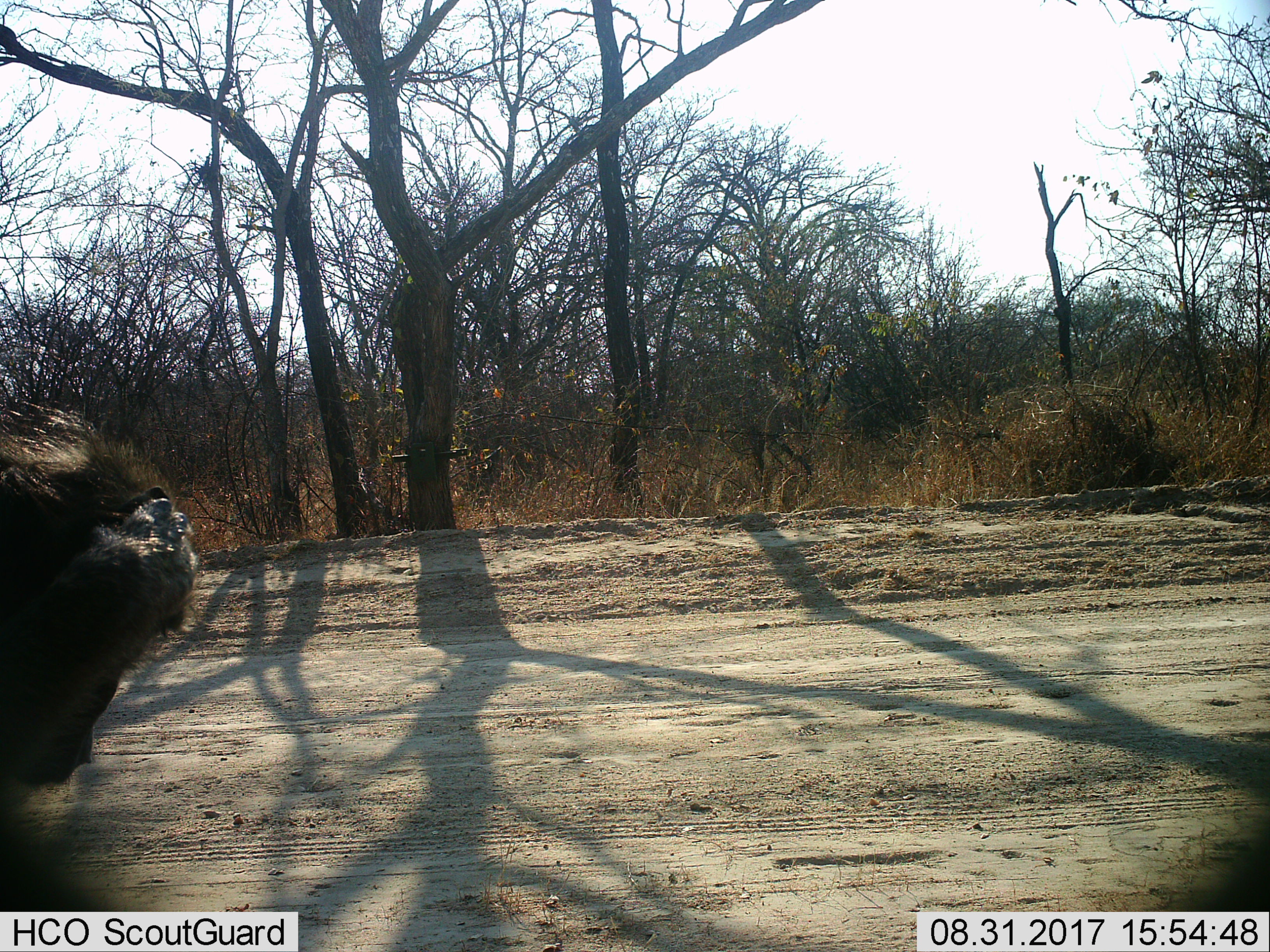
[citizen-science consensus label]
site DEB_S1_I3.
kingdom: Animalia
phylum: Chordata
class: Mammalia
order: Primates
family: Cercopithecidae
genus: Papio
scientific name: Papio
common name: baboon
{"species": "baboon (Papio)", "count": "1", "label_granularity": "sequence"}